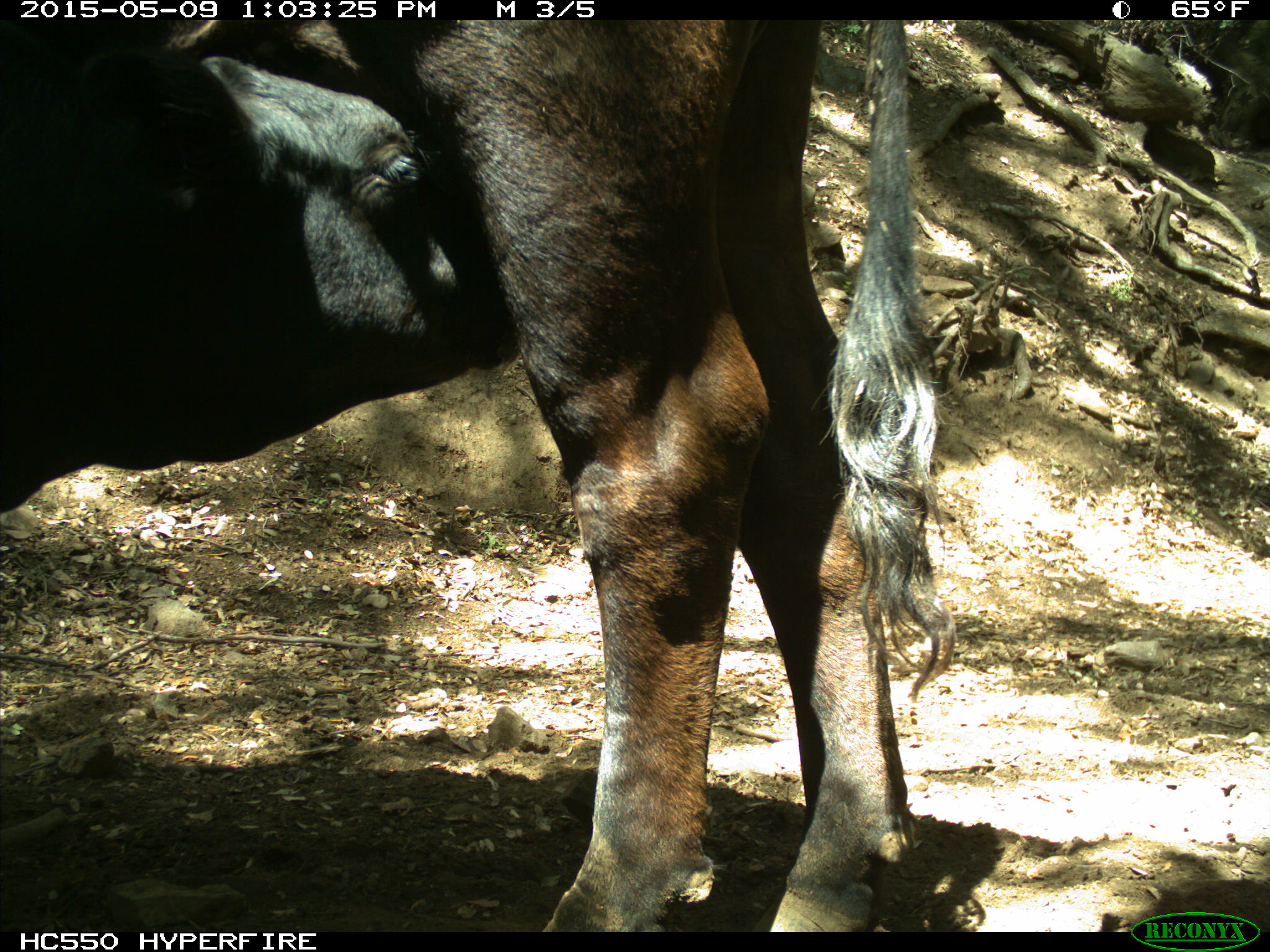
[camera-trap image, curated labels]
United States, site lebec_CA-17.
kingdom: Animalia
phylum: Chordata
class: Mammalia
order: Artiodactyla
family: Bovidae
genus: Bos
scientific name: Bos taurus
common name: domestic cow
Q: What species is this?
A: Bos taurus (domestic cow).